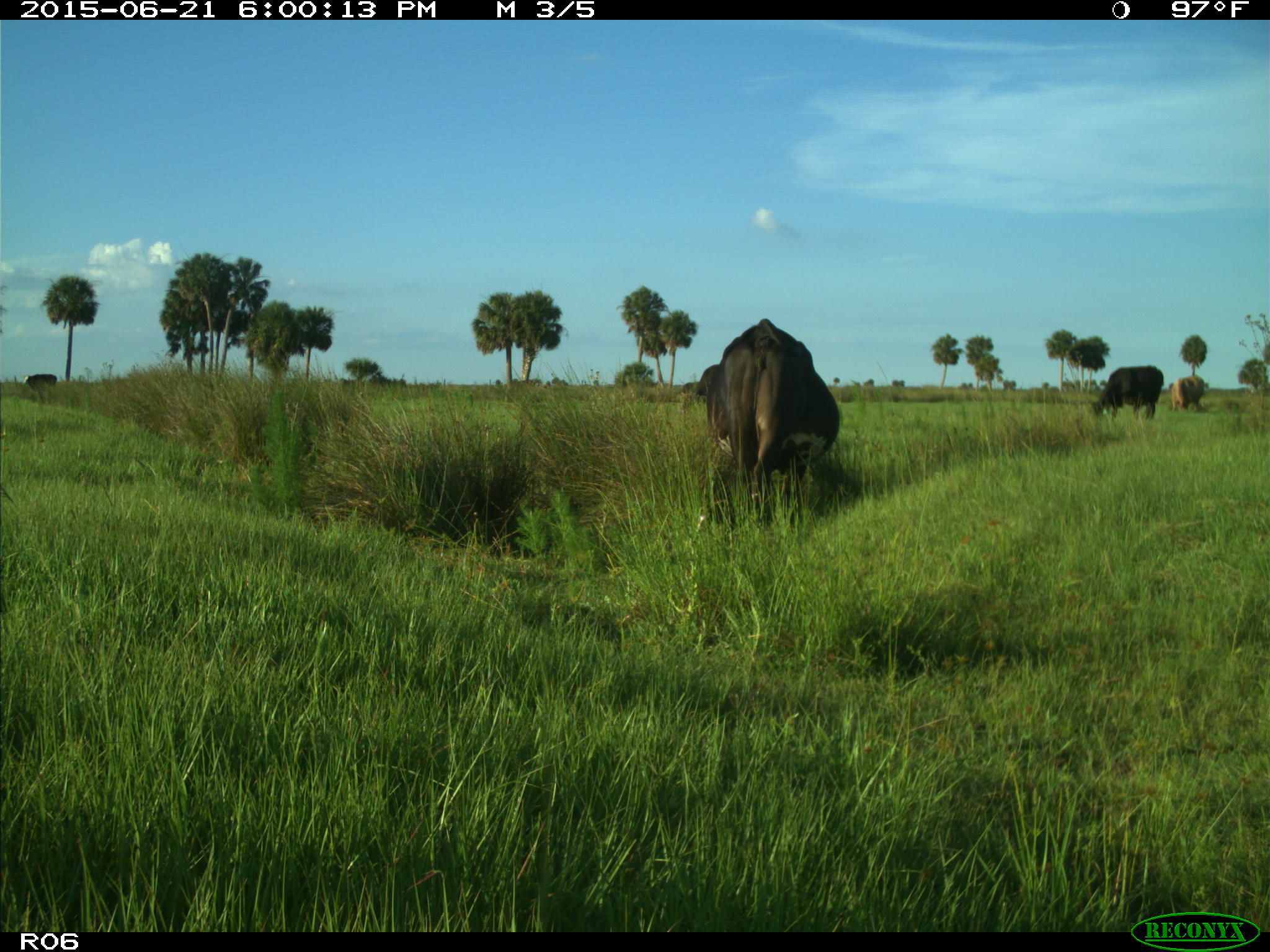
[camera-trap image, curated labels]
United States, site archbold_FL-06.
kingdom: Animalia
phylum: Chordata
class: Mammalia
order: Artiodactyla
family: Bovidae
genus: Bos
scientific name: Bos taurus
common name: domestic cow